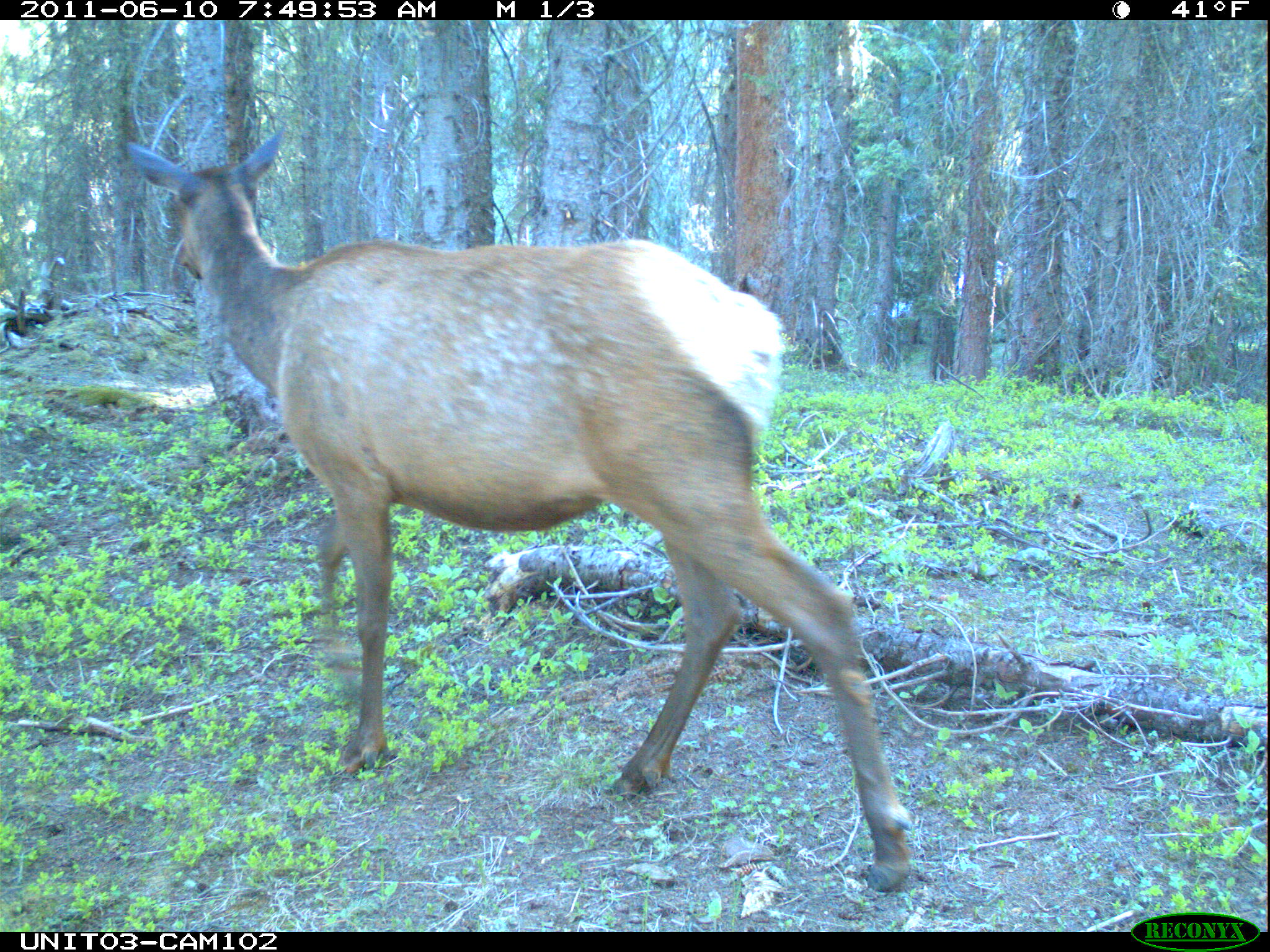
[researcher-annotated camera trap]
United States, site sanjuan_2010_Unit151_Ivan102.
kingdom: Animalia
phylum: Chordata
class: Mammalia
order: Artiodactyla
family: Cervidae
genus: Cervus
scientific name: Cervus elaphus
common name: red deer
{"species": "Cervus elaphus (red deer)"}